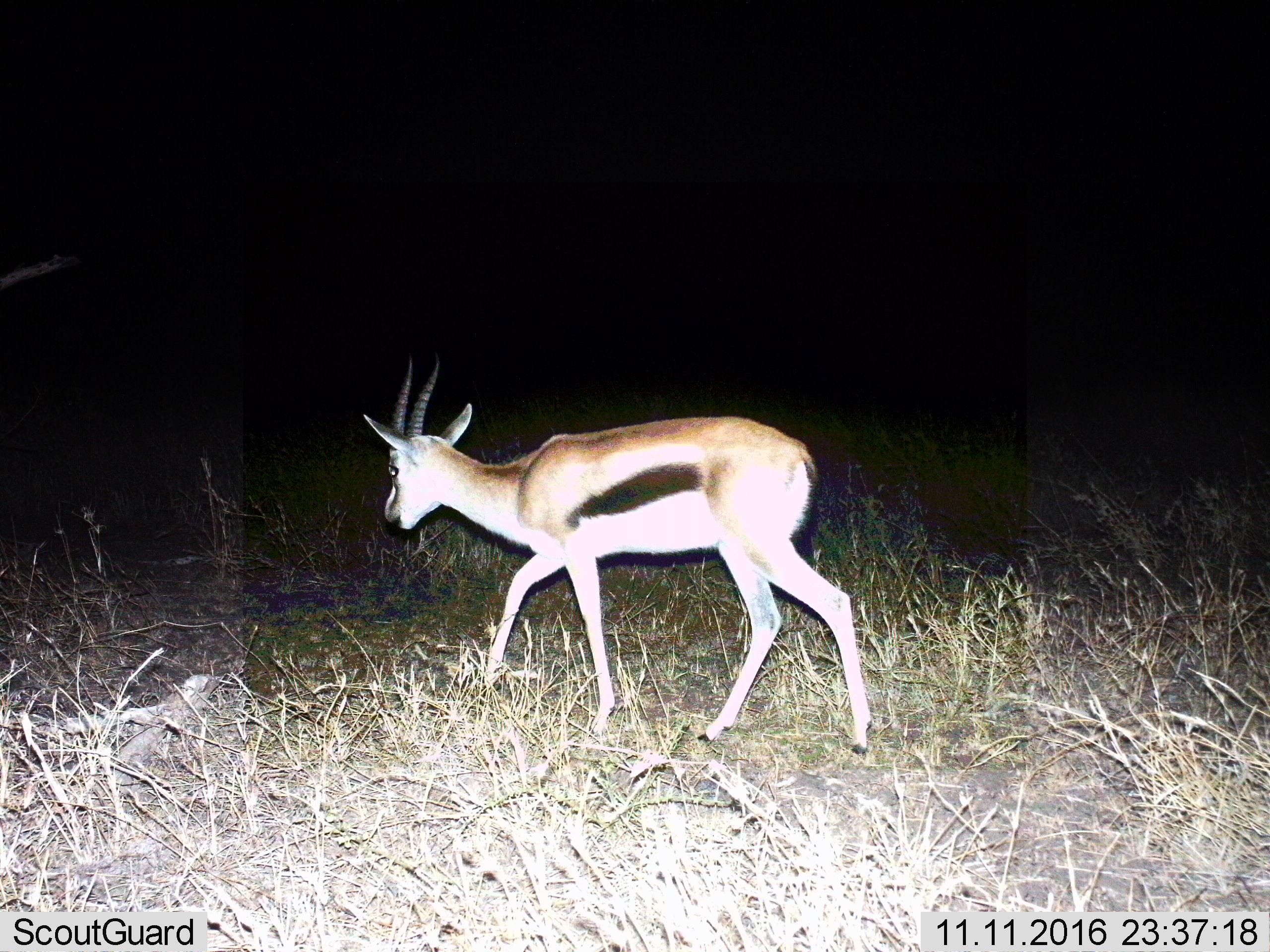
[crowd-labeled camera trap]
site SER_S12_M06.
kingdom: Animalia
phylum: Chordata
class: Mammalia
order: Artiodactyla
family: Bovidae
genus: Eudorcas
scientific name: Eudorcas thomsonii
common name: thomson's gazelle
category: gazellethomsons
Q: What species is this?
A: Gazellethomsons (thomson's gazelle) (Eudorcas thomsonii).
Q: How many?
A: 1.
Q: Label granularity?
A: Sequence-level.